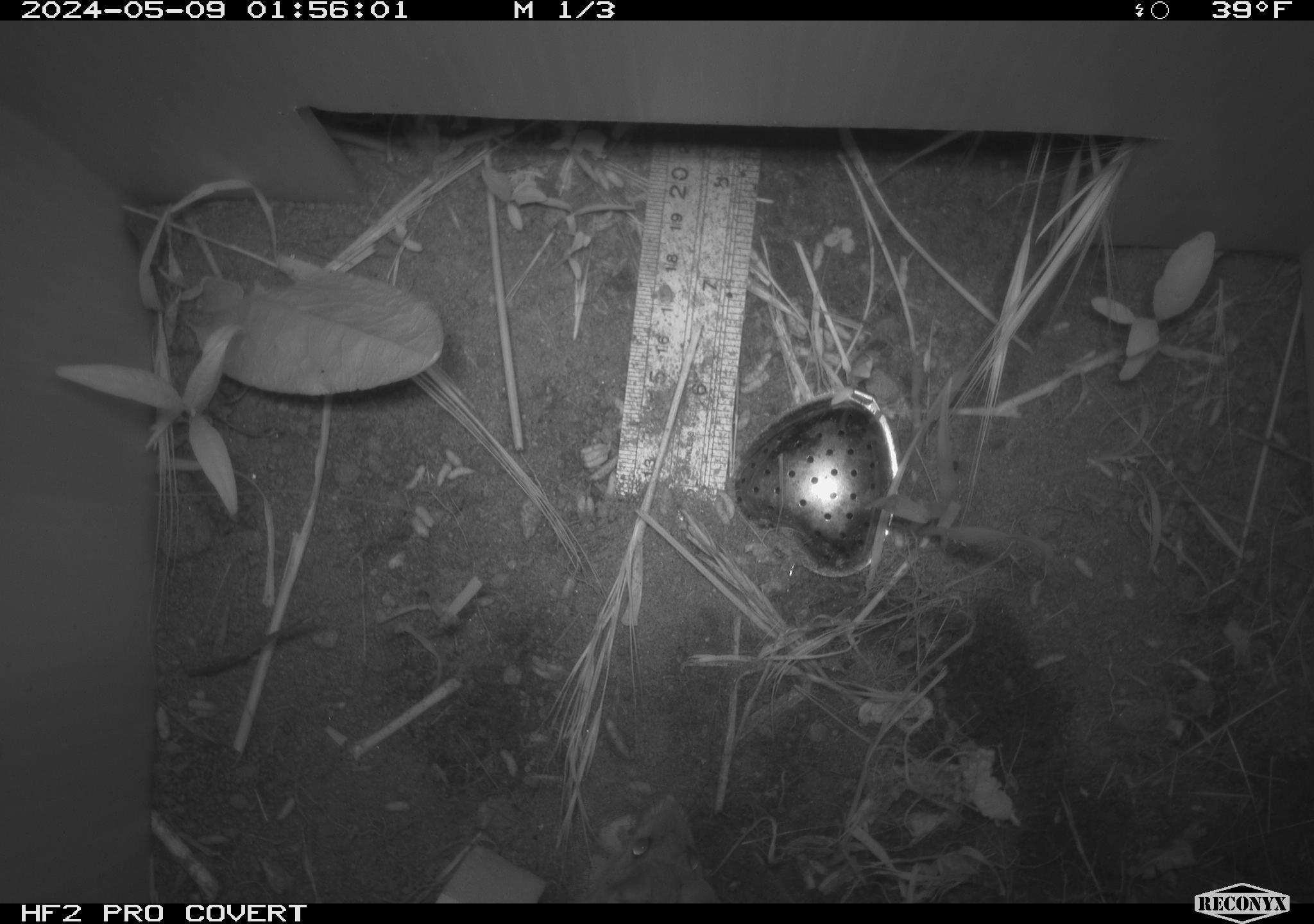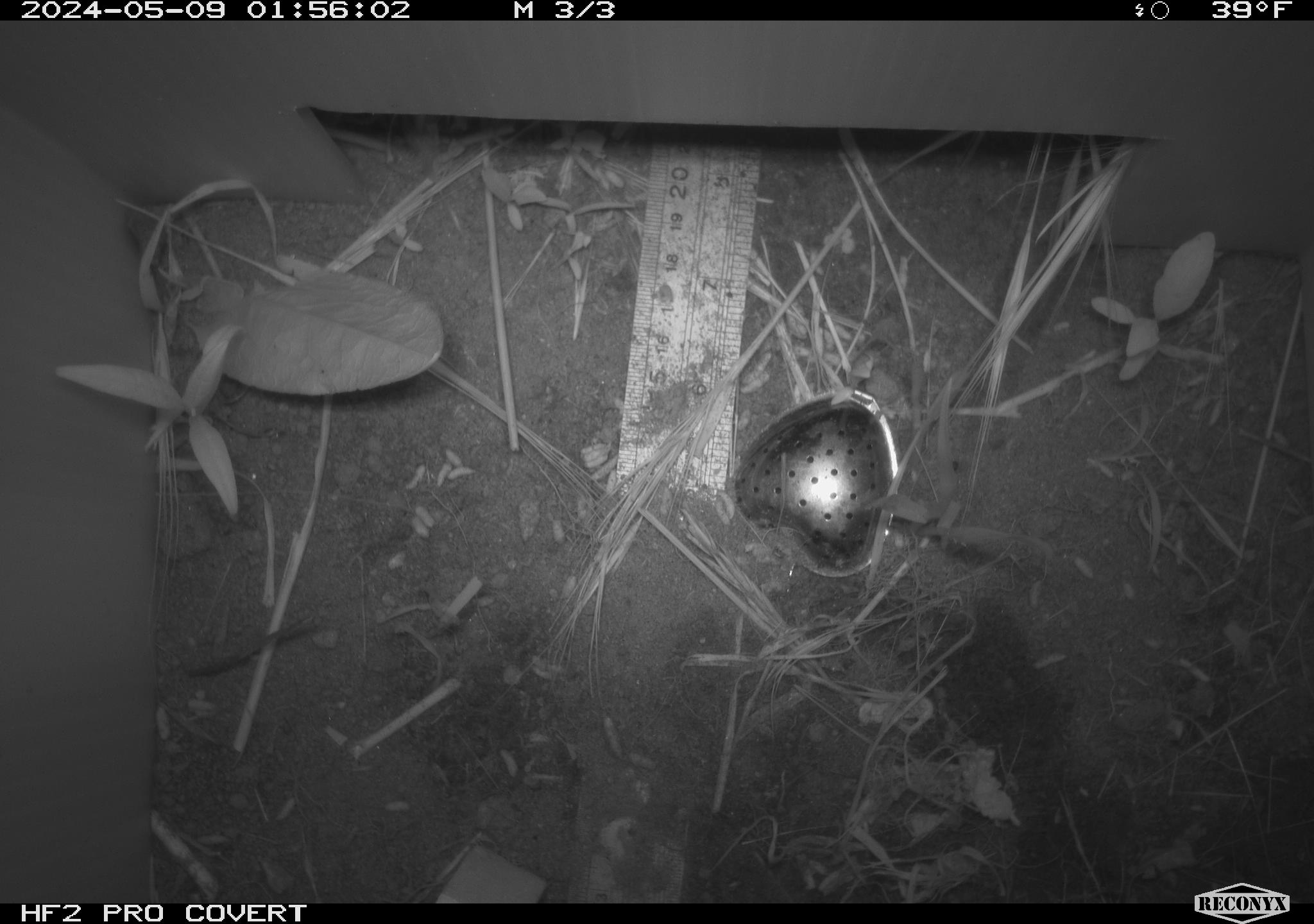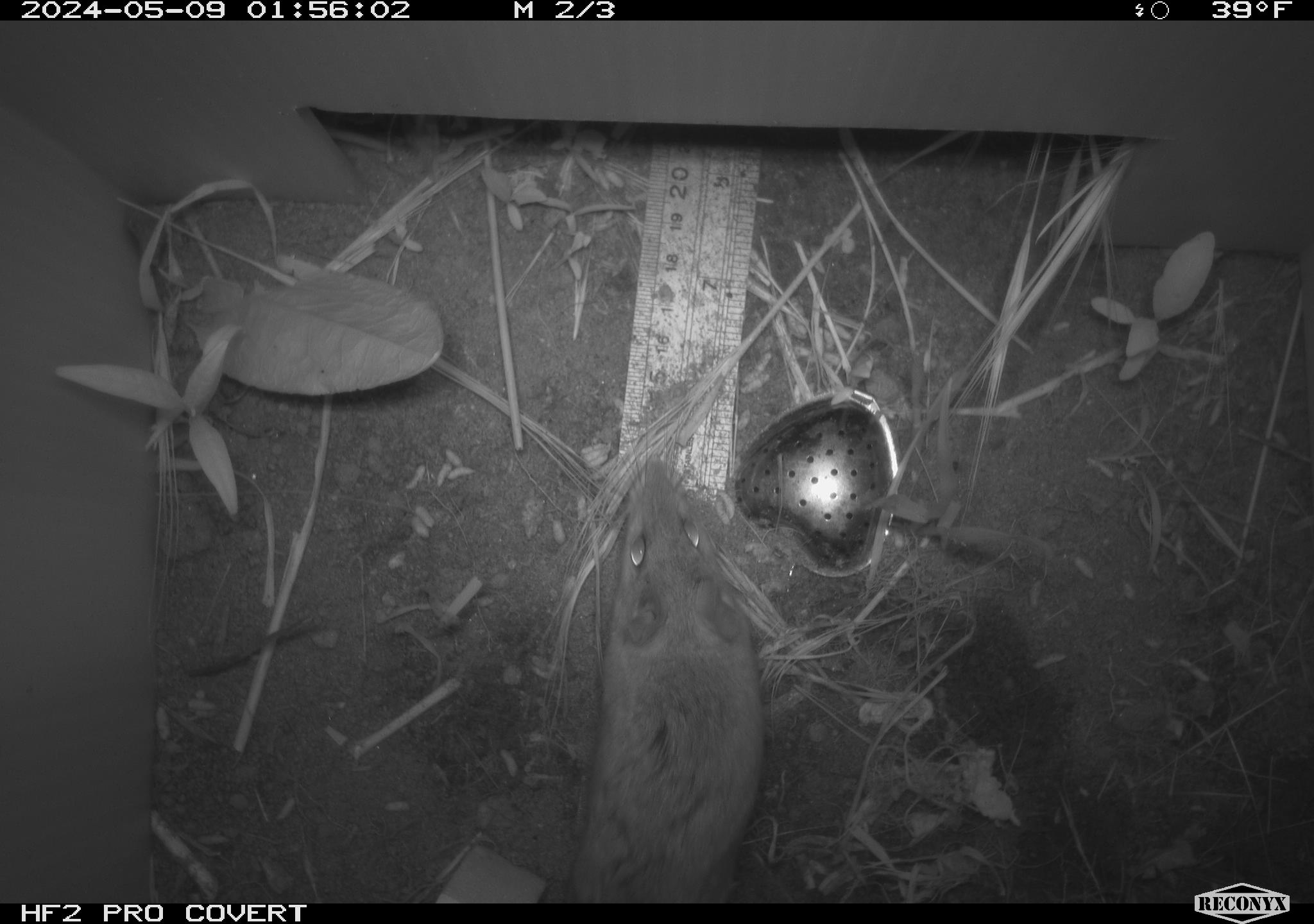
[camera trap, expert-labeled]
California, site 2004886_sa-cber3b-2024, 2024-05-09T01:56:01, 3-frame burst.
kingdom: Animalia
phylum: Chordata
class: Mammalia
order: Rodentia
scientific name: Rodentia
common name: mouse species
Mouse species (Rodentia).